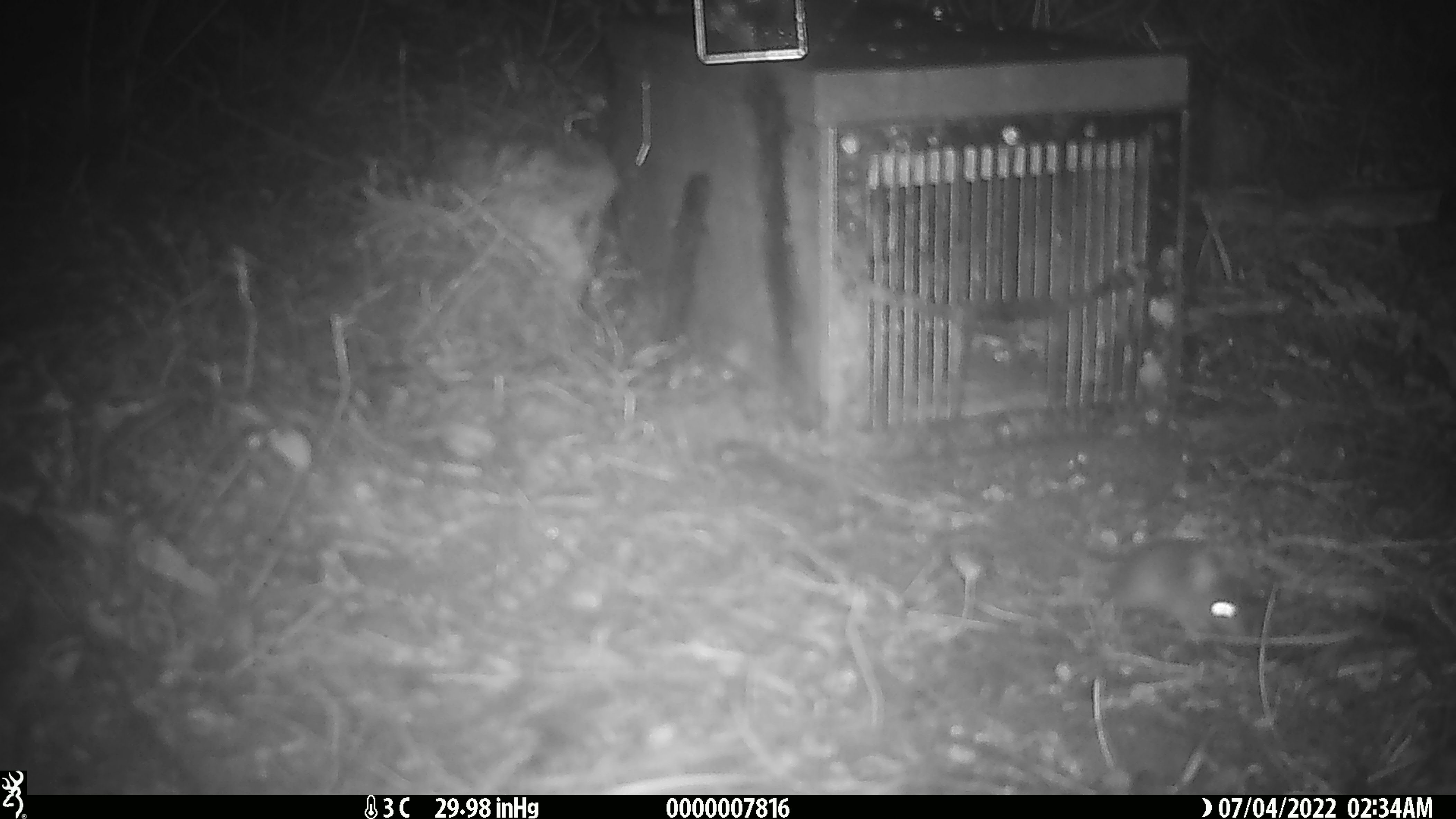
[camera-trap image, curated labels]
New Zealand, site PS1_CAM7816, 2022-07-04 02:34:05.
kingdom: Animalia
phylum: Chordata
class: Mammalia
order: Rodentia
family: Muridae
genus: Mus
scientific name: Mus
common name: mouse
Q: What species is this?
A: Mouse (Mus).